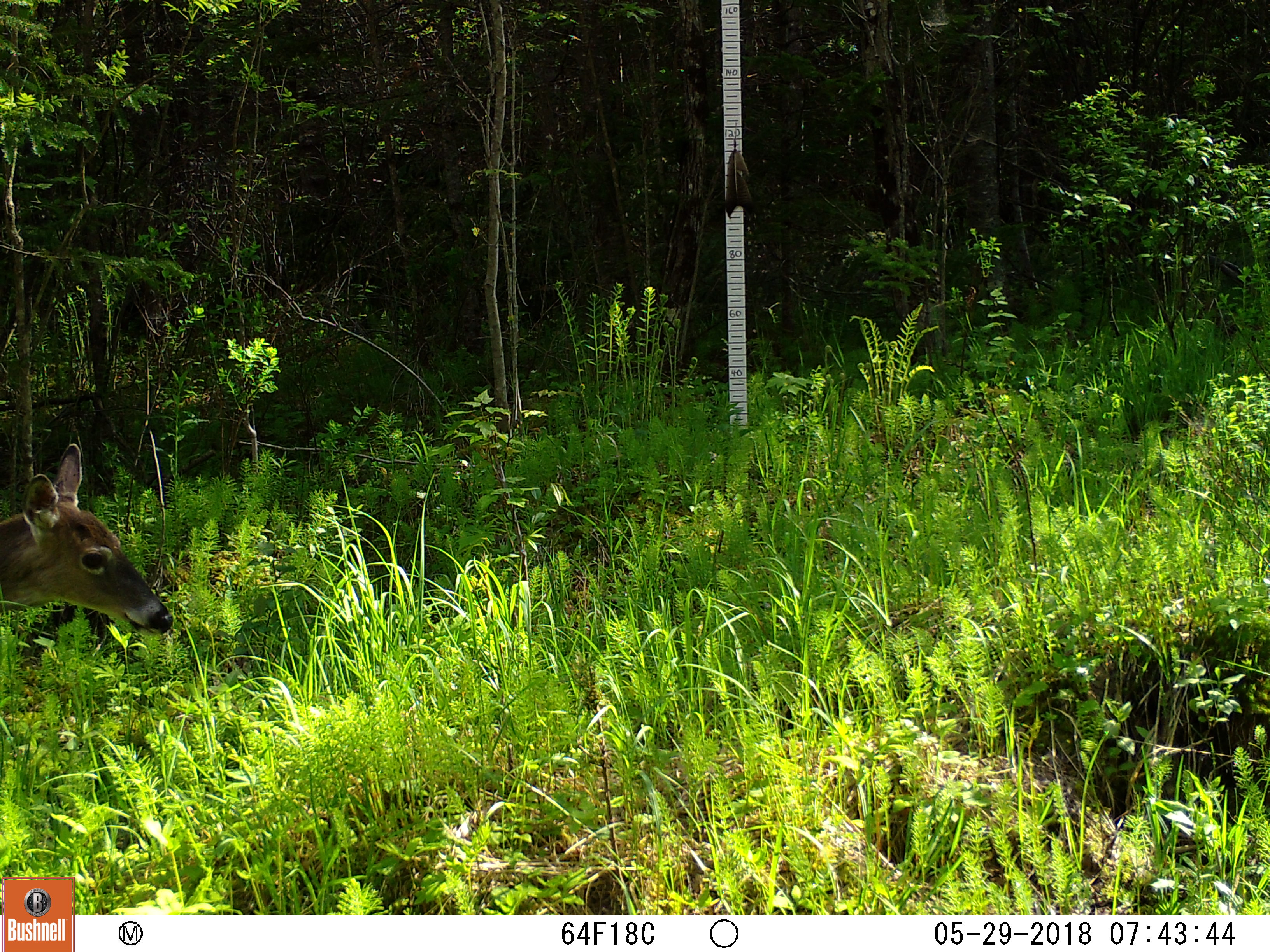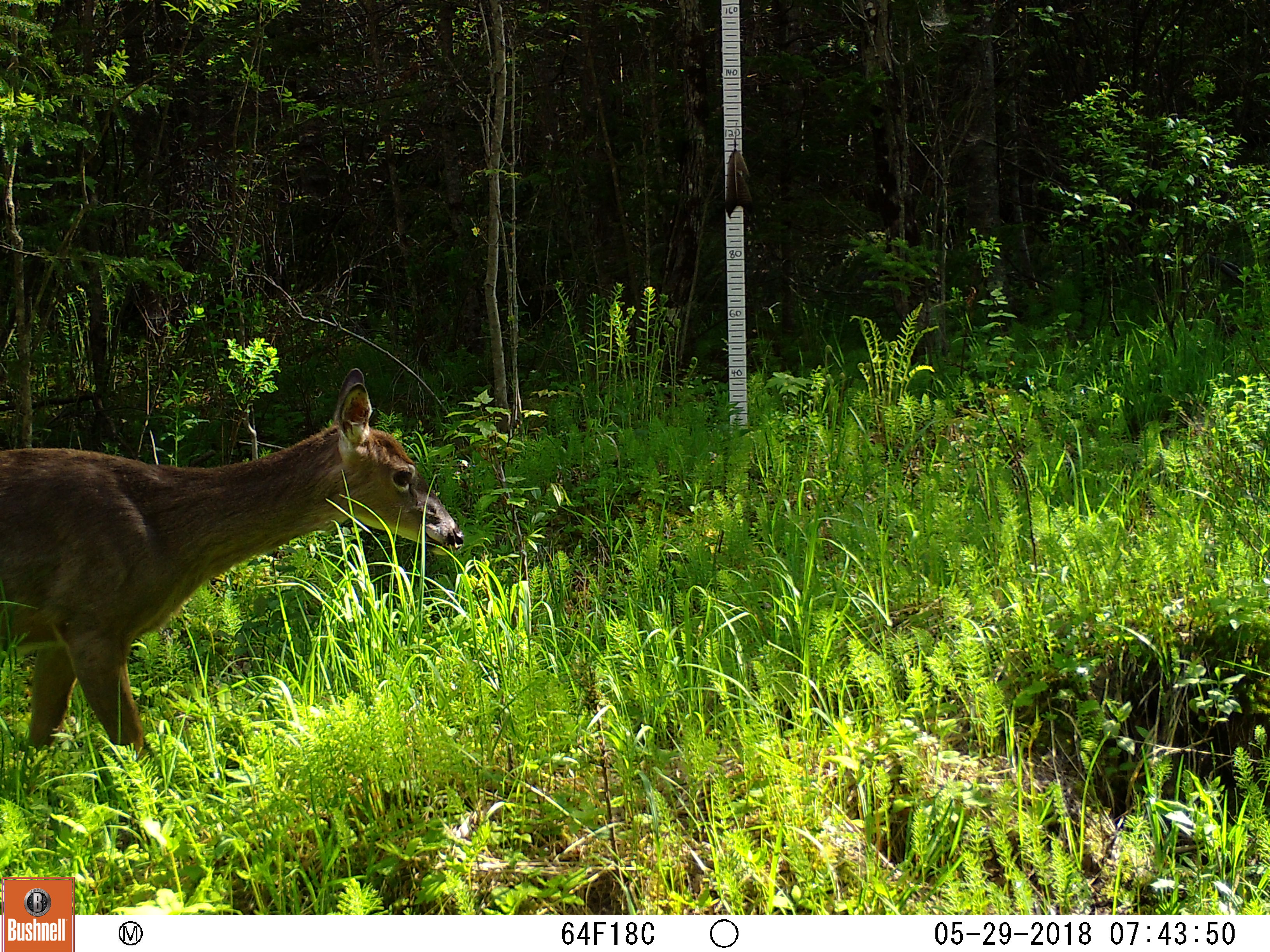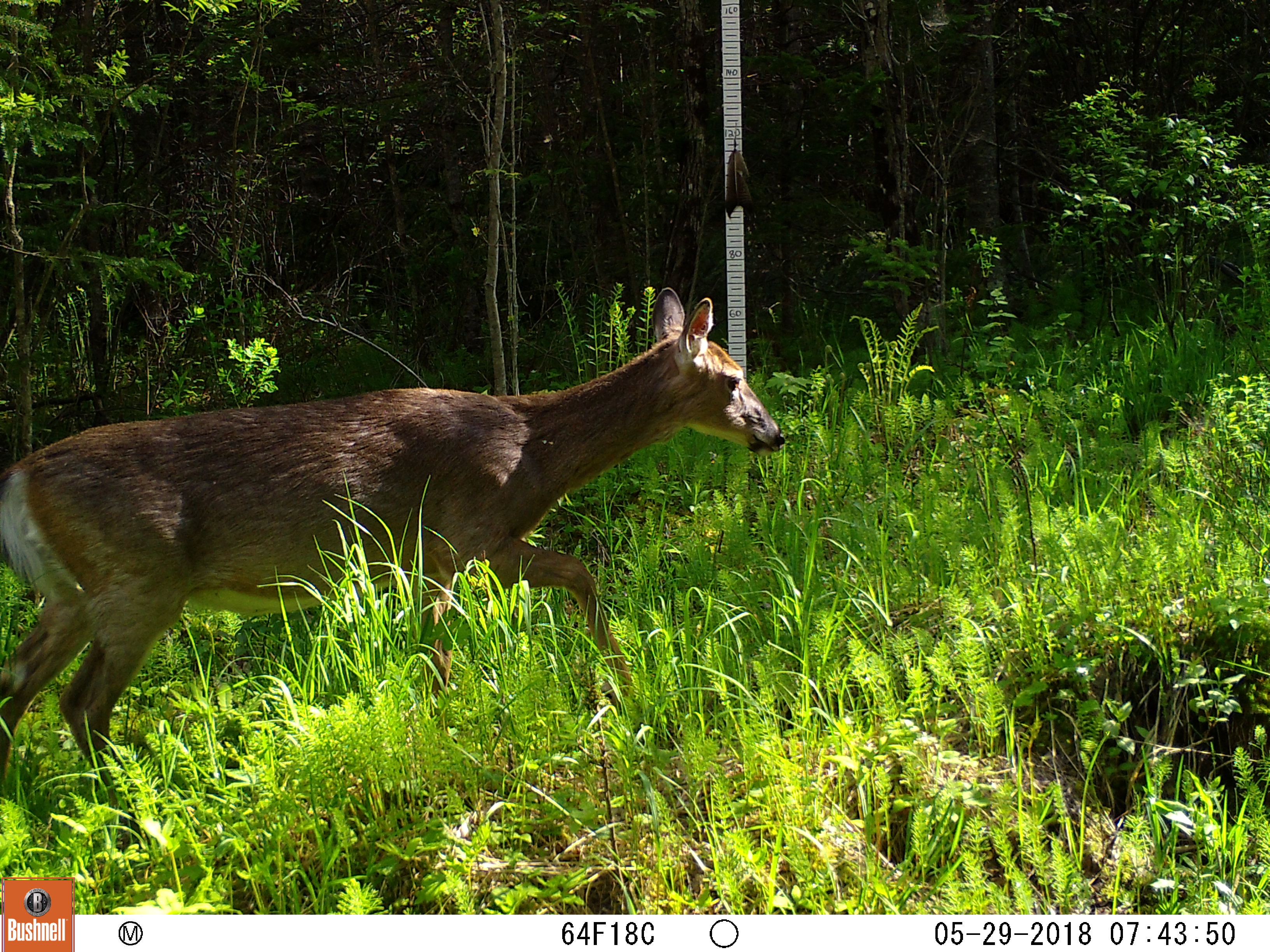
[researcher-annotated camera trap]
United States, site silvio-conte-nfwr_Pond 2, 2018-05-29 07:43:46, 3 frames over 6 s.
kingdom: Animalia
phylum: Chordata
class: Mammalia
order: Artiodactyla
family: Cervidae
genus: Odocoileus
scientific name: Odocoileus virginianus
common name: white-tailed deer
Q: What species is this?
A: White-tailed deer (Odocoileus virginianus).